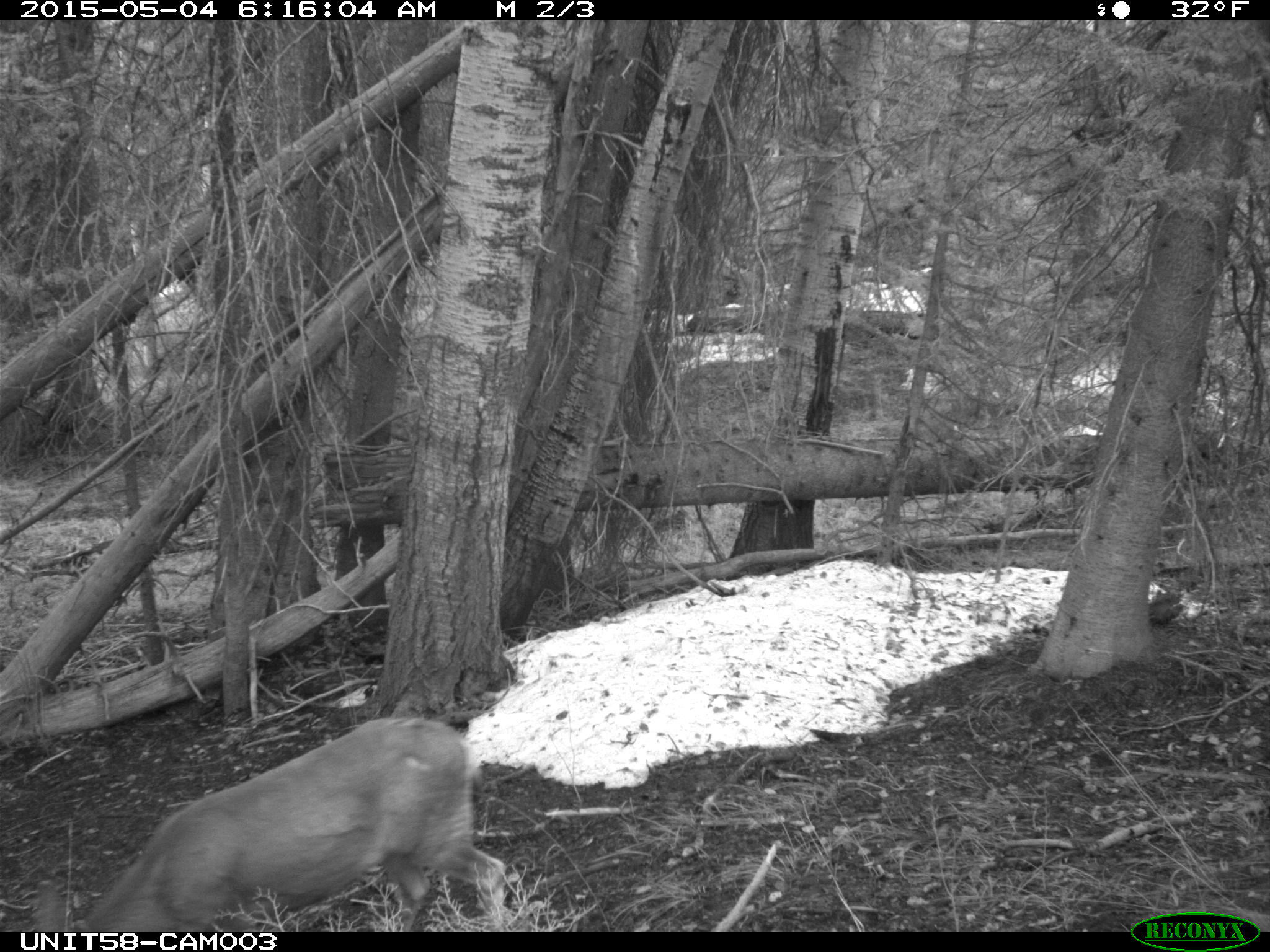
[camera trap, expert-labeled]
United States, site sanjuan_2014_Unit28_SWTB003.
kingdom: Animalia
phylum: Chordata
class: Mammalia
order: Artiodactyla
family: Cervidae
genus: Odocoileus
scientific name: Odocoileus hemionus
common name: mule deer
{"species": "Odocoileus hemionus (mule deer)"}